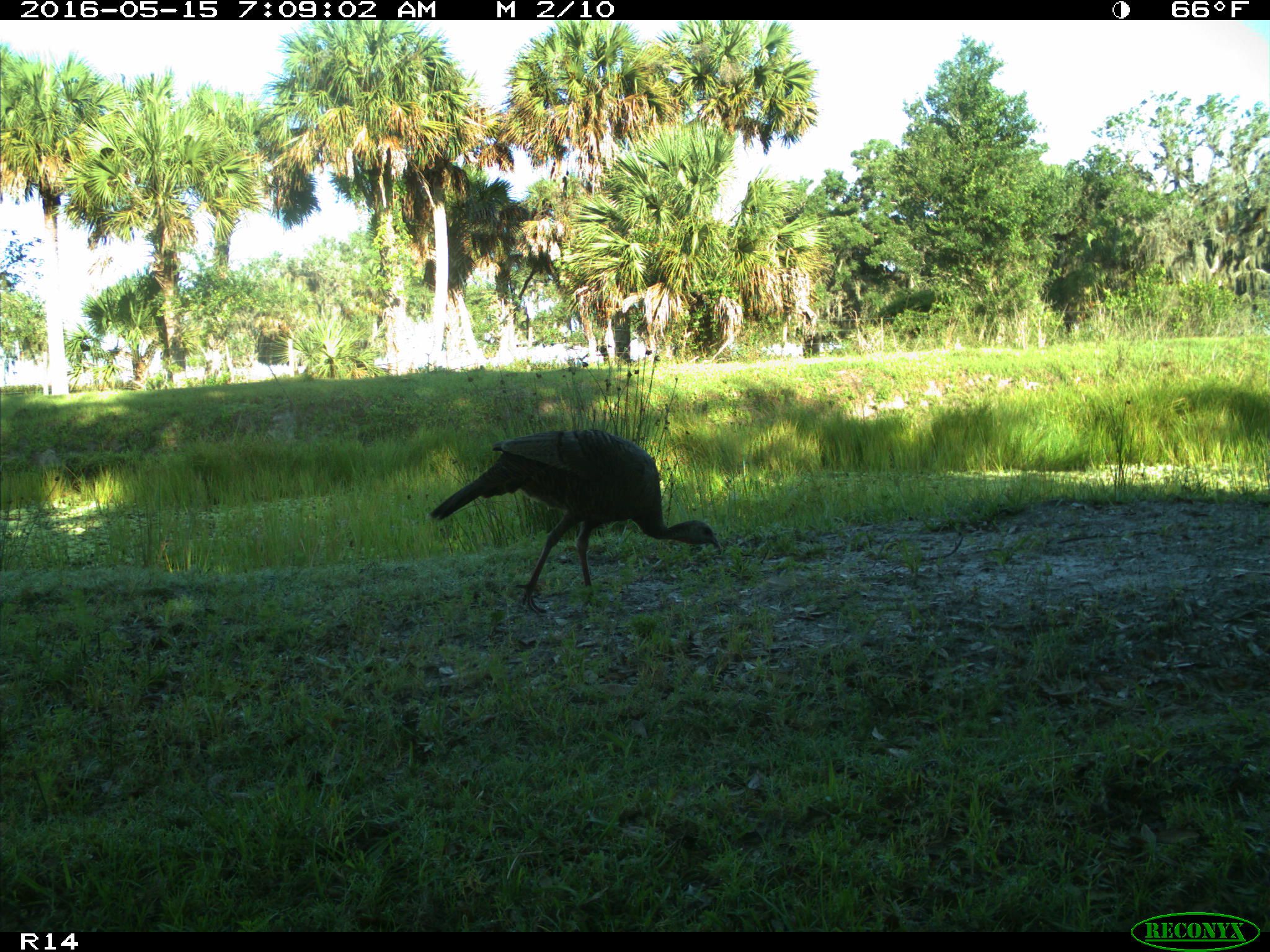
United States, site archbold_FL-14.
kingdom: Animalia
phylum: Chordata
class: Aves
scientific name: Aves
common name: birds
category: unidentified bird